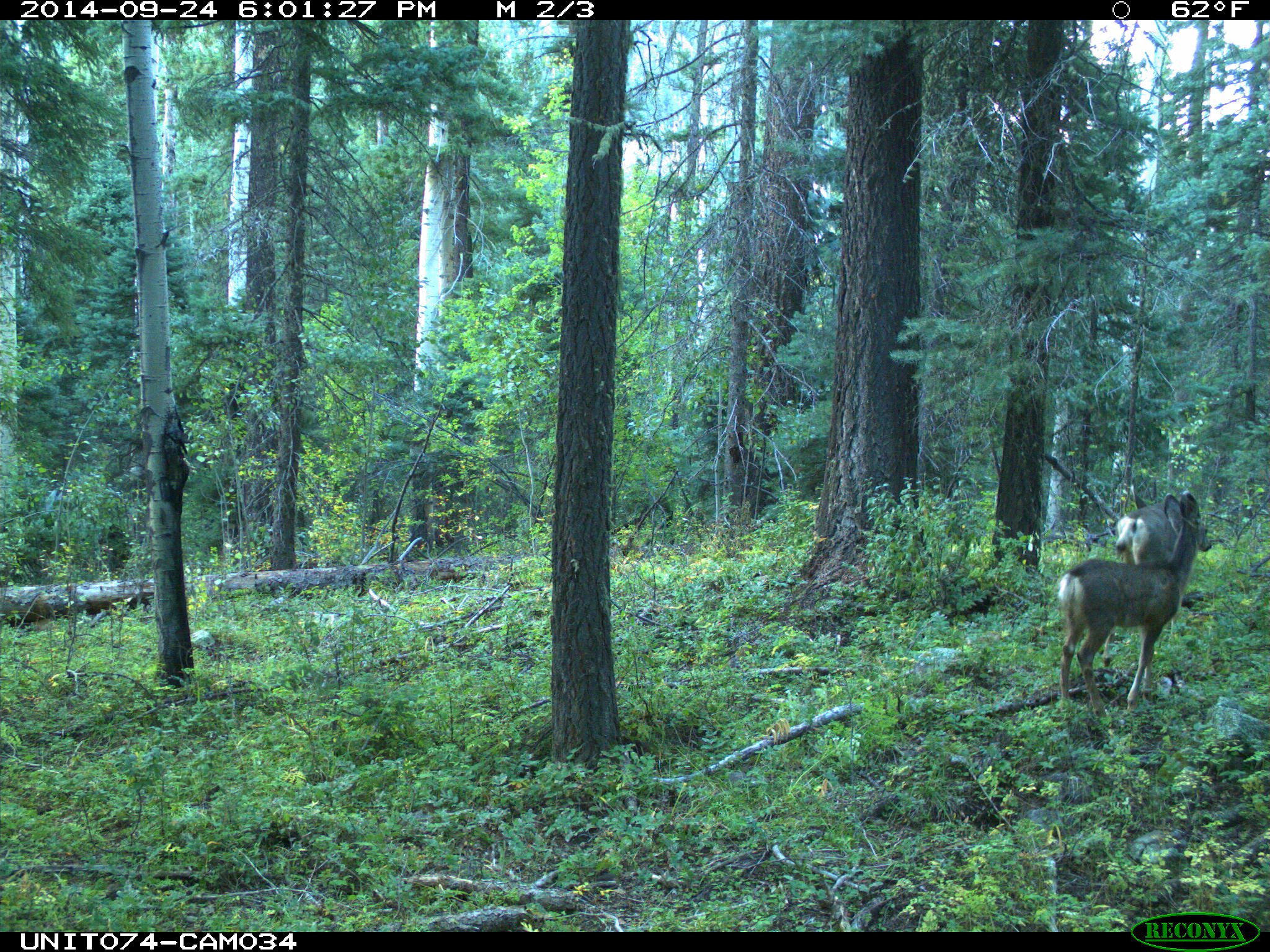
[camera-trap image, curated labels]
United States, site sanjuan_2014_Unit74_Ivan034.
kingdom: Animalia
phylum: Chordata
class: Mammalia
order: Artiodactyla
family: Cervidae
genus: Odocoileus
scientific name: Odocoileus hemionus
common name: mule deer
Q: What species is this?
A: Odocoileus hemionus (mule deer).